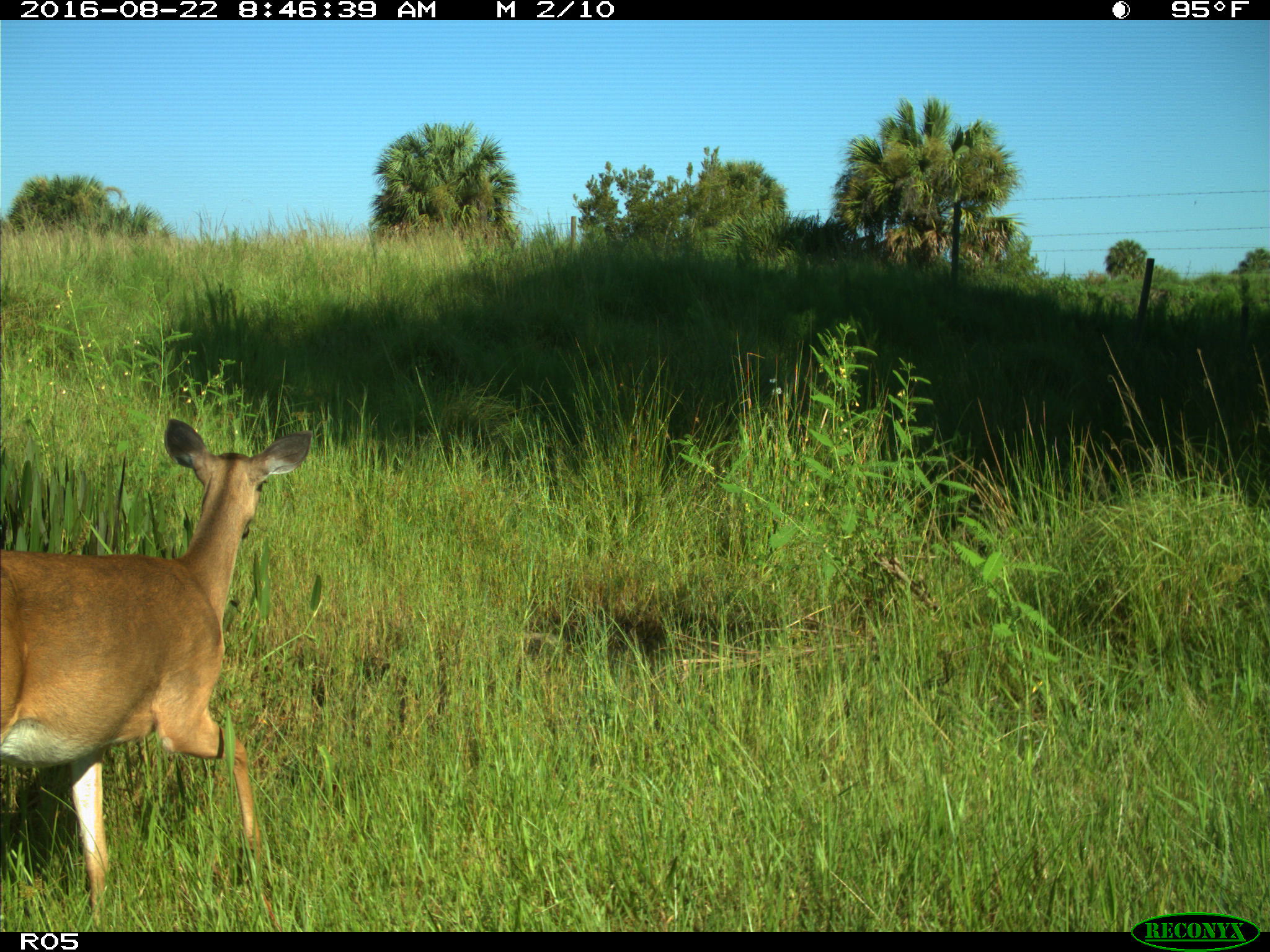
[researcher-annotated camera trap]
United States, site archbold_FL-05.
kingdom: Animalia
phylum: Chordata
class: Mammalia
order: Artiodactyla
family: Cervidae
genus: Odocoileus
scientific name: Odocoileus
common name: deer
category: unidentified deer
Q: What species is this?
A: Unidentified deer (deer) (Odocoileus).